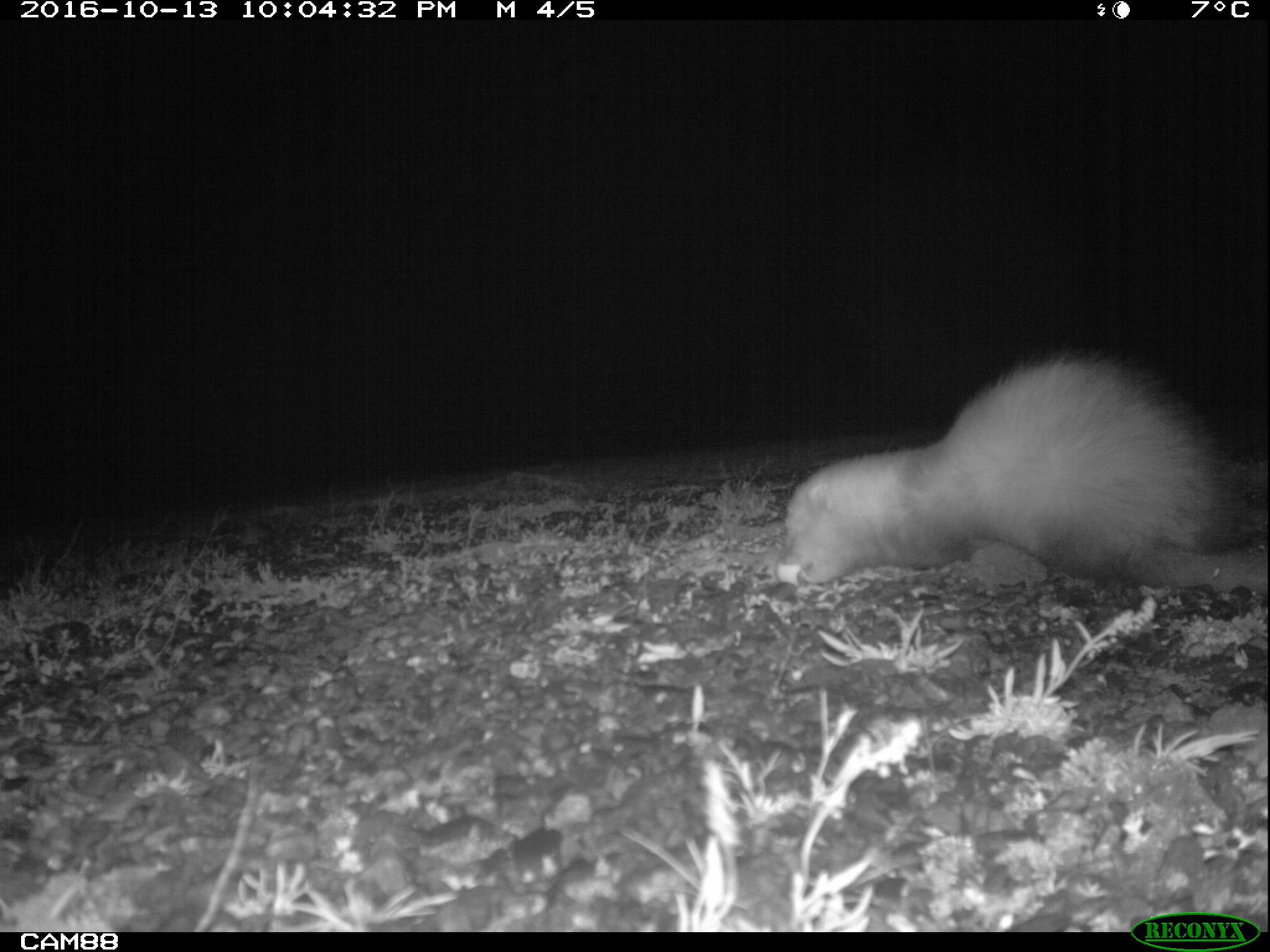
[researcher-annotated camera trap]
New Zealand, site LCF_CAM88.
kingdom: Animalia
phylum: Chordata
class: Mammalia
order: Carnivora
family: Mustelidae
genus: Mustela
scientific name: Mustela furo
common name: ferret